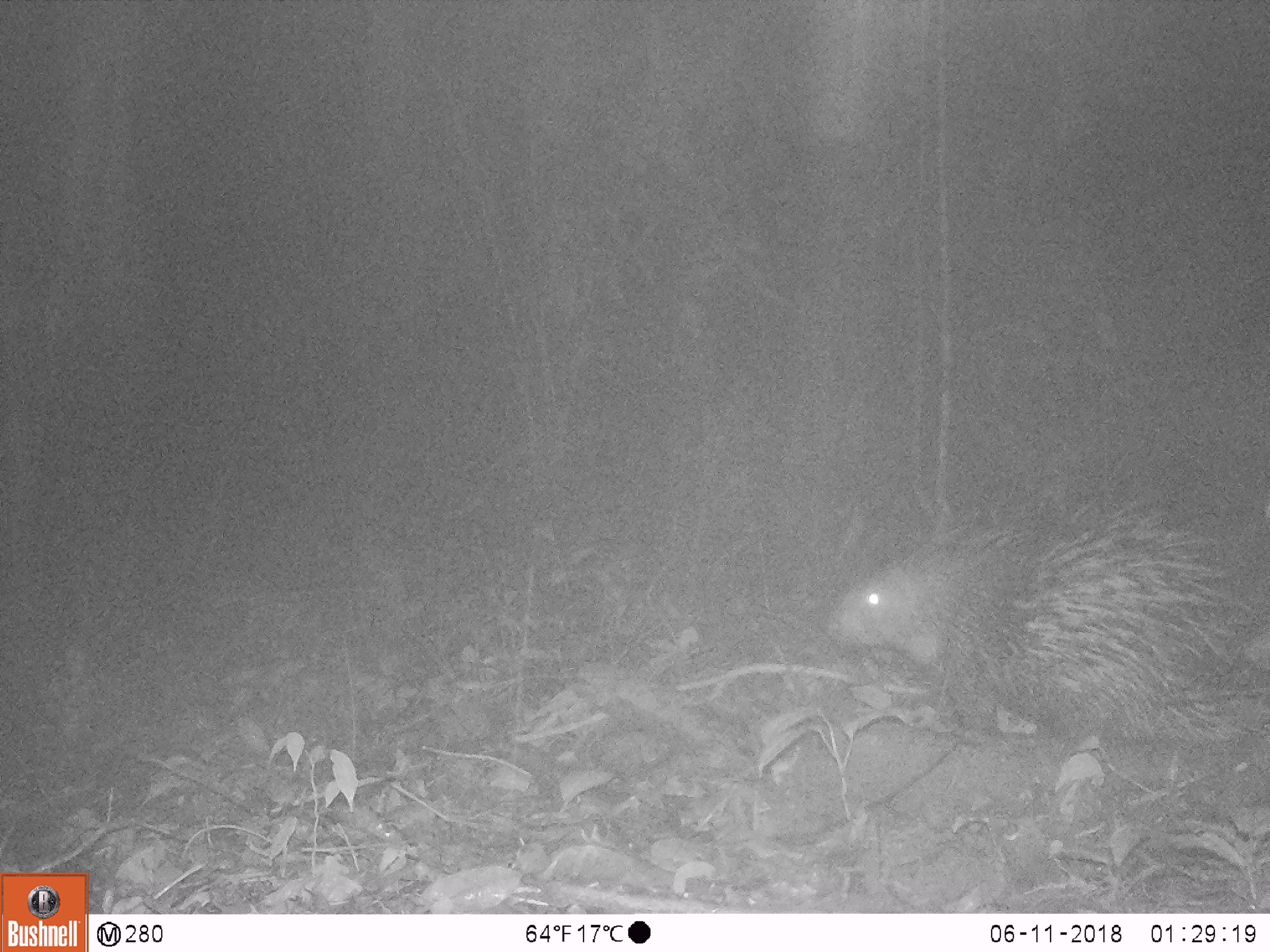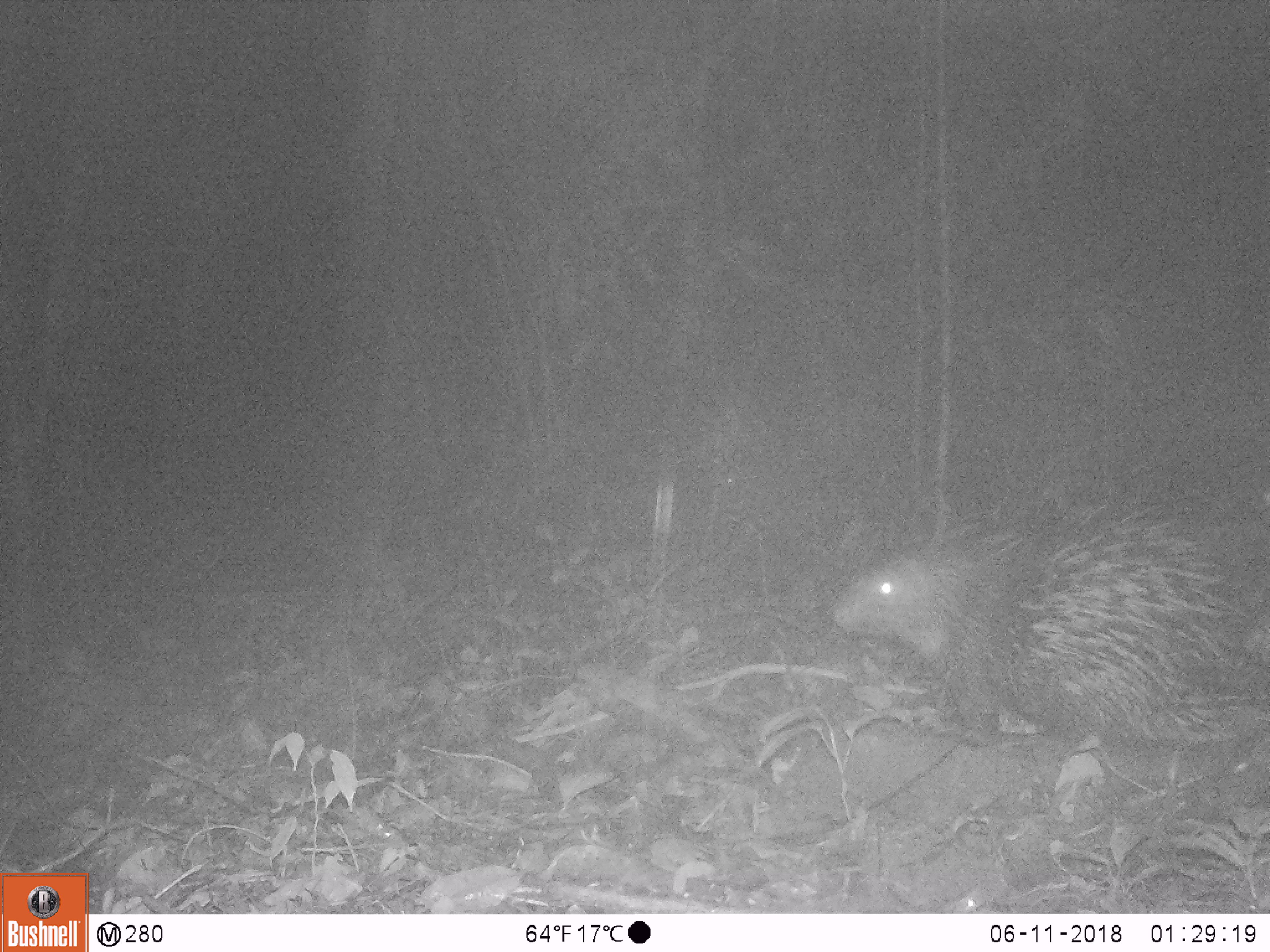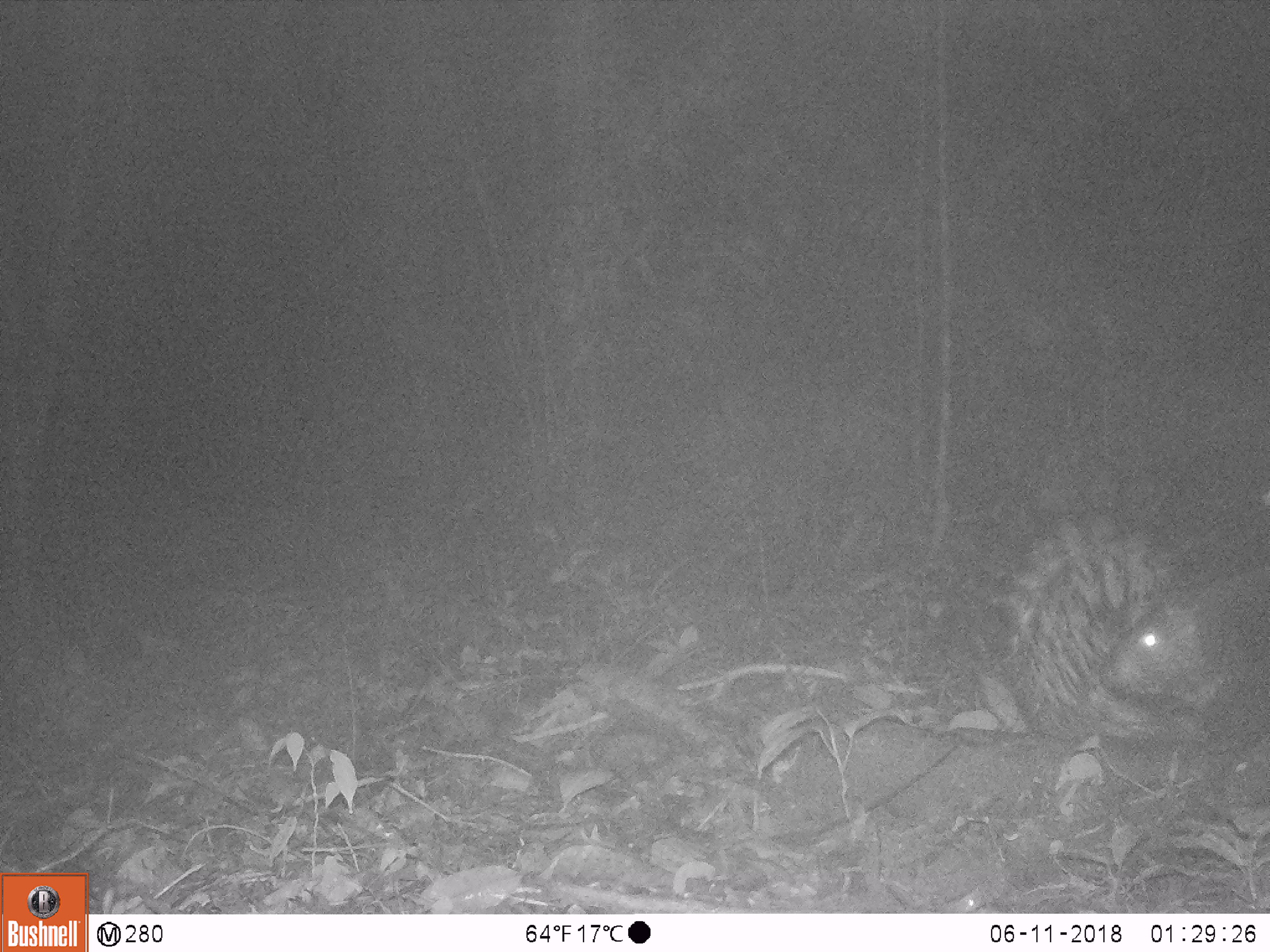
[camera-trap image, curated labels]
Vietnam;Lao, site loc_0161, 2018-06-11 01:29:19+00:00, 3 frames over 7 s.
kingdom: Animalia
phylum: Chordata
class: Mammalia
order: Rodentia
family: Hystricidae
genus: Hystrix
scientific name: Hystrix brachyura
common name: malayan porcupine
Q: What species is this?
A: Malayan porcupine (Hystrix brachyura).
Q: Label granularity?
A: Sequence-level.